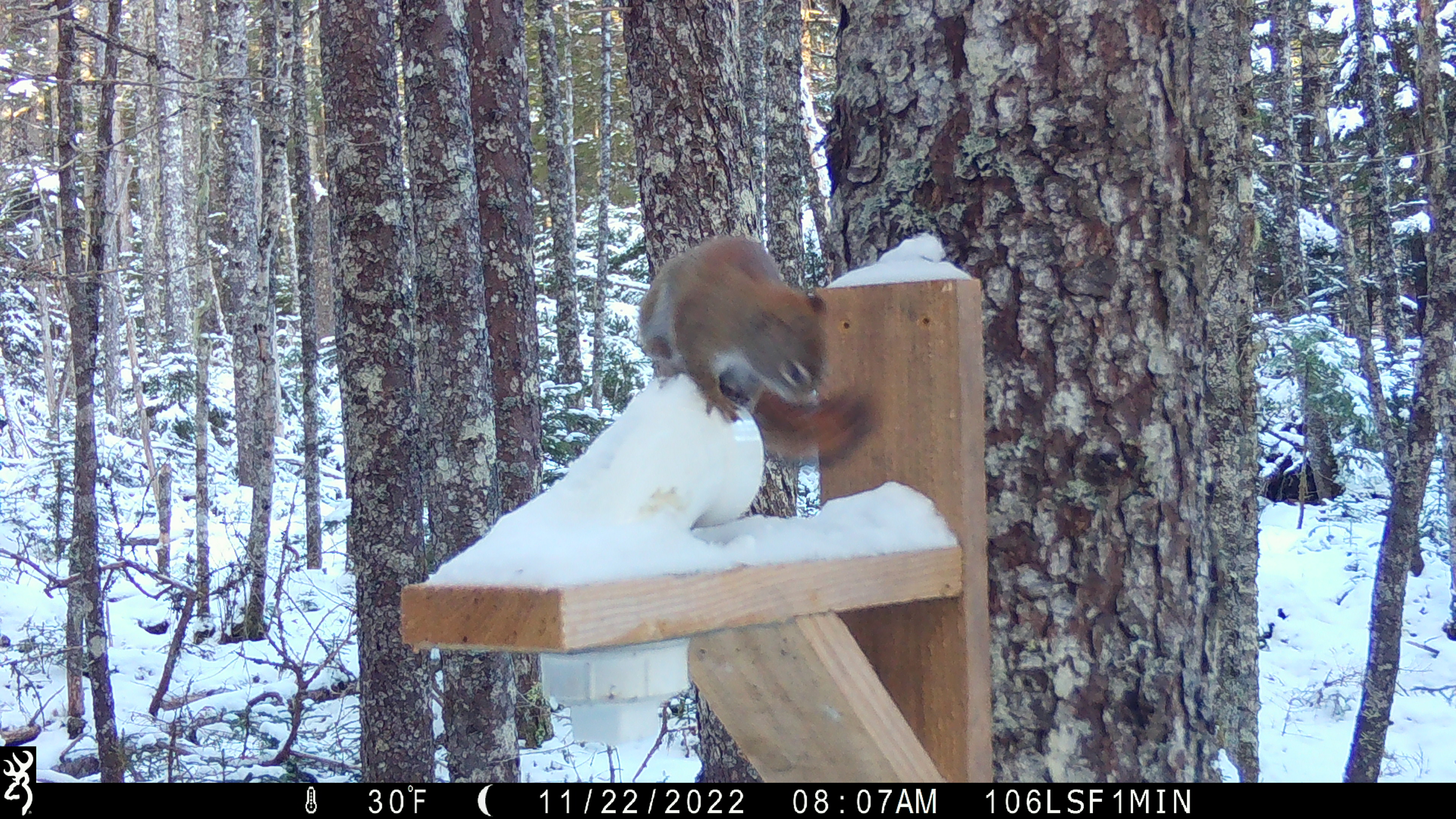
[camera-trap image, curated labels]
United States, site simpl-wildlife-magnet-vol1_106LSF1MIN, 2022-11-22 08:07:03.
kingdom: Animalia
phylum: Chordata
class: Mammalia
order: Rodentia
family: Sciuridae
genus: Tamiasciurus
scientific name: Tamiasciurus hudsonicus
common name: red squirrel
Red squirrel (Tamiasciurus hudsonicus).